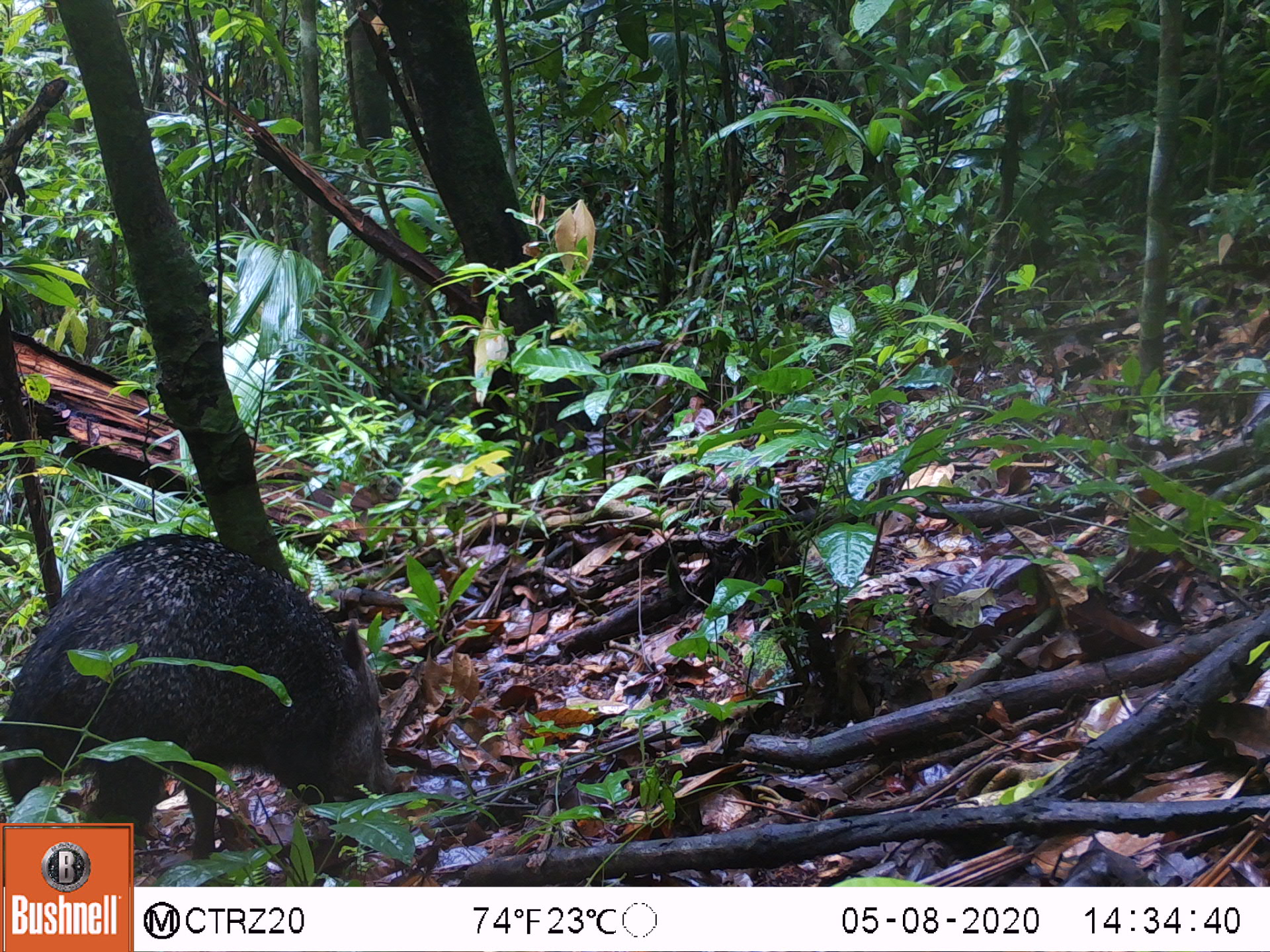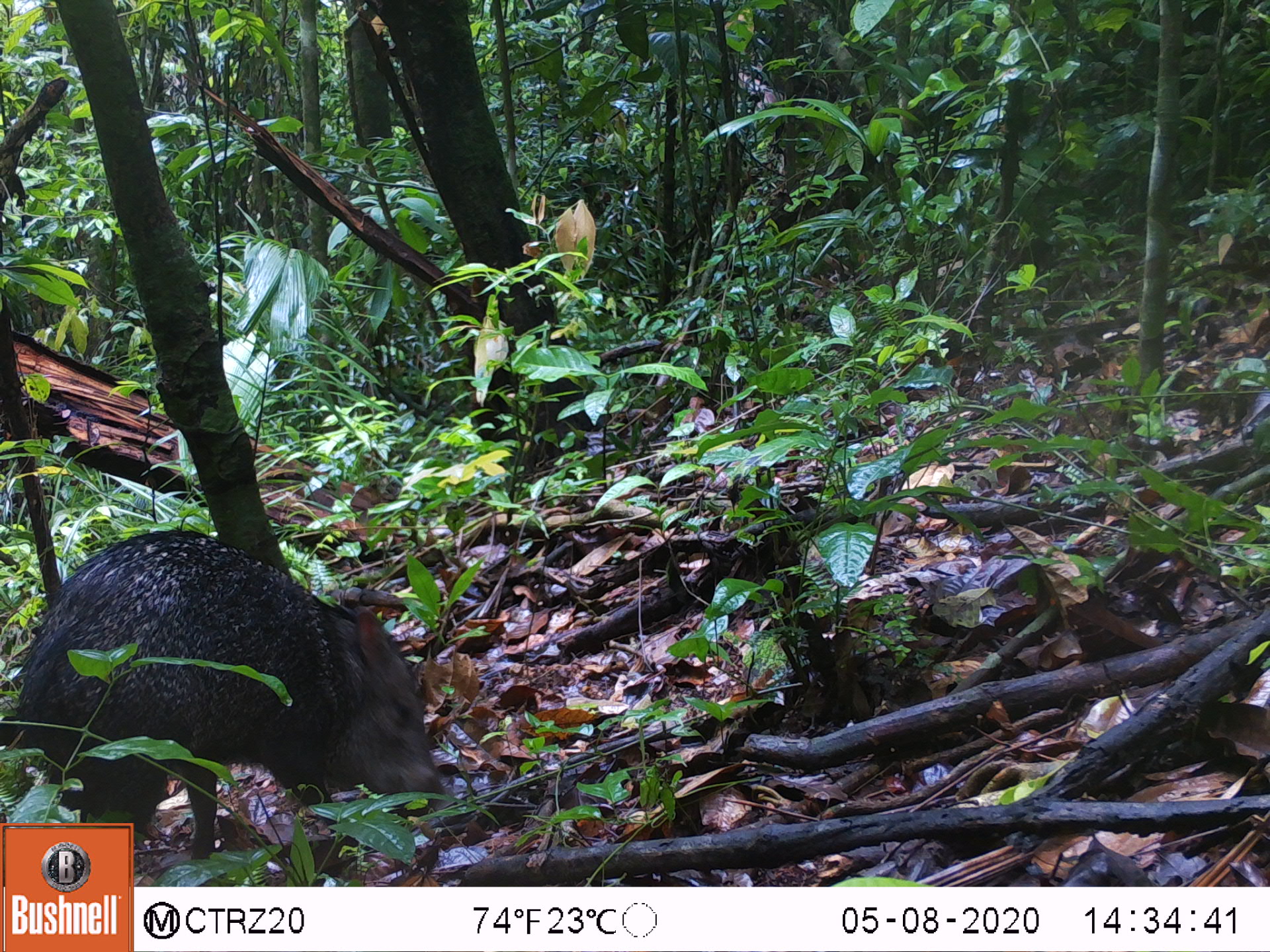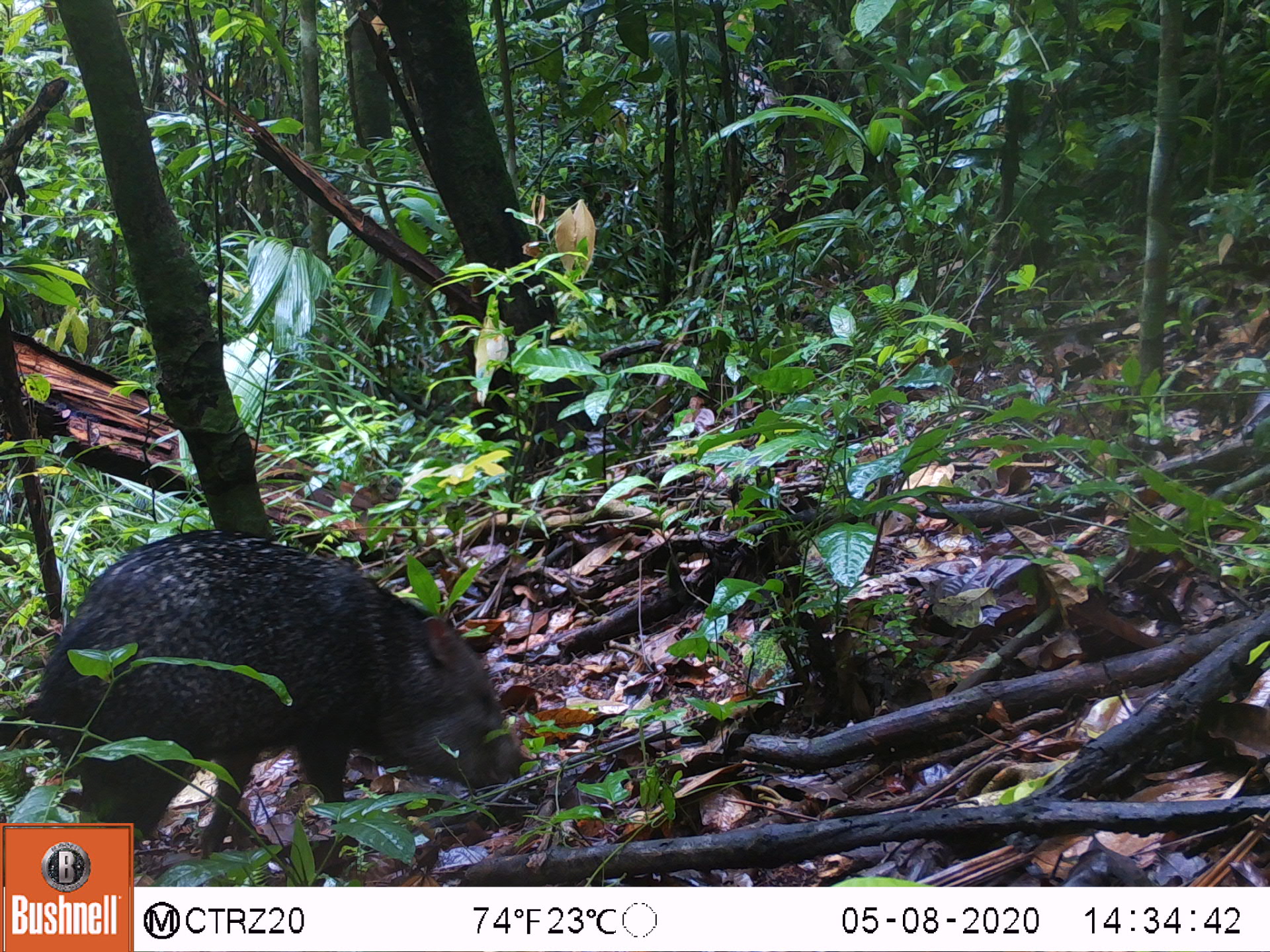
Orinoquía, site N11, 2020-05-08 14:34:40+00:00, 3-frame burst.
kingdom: Animalia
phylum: Chordata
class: Mammalia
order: Artiodactyla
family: Tayassuidae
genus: Pecari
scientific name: Pecari tajacu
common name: collared peccary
Collared peccary (Pecari tajacu).